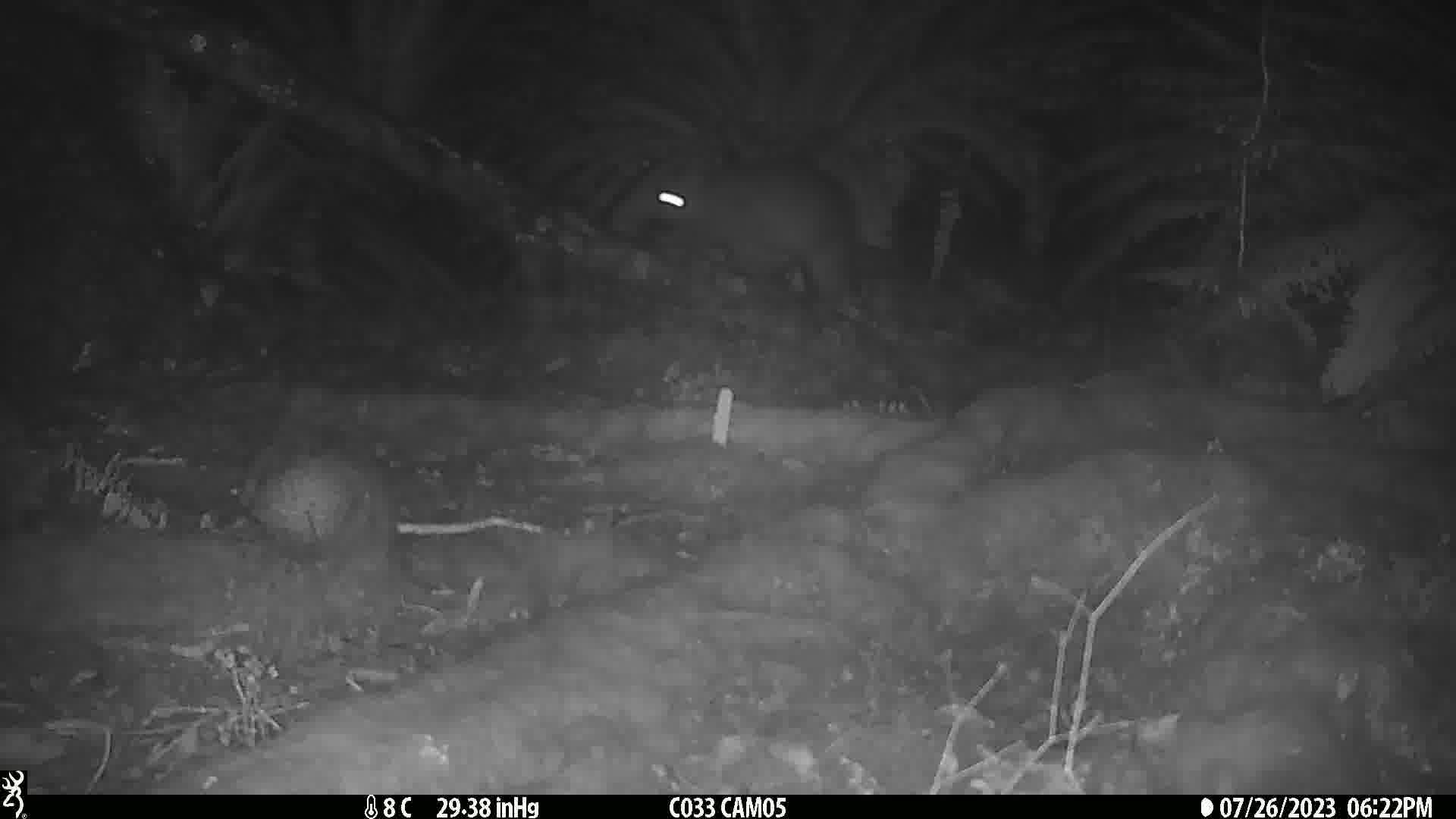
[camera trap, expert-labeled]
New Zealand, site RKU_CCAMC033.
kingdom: Animalia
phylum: Chordata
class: Mammalia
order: Diprotodontia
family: Phalangeridae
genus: Trichosurus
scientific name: Trichosurus vulpecula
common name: common brushtail possum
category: possum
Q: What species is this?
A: Possum (common brushtail possum) (Trichosurus vulpecula).